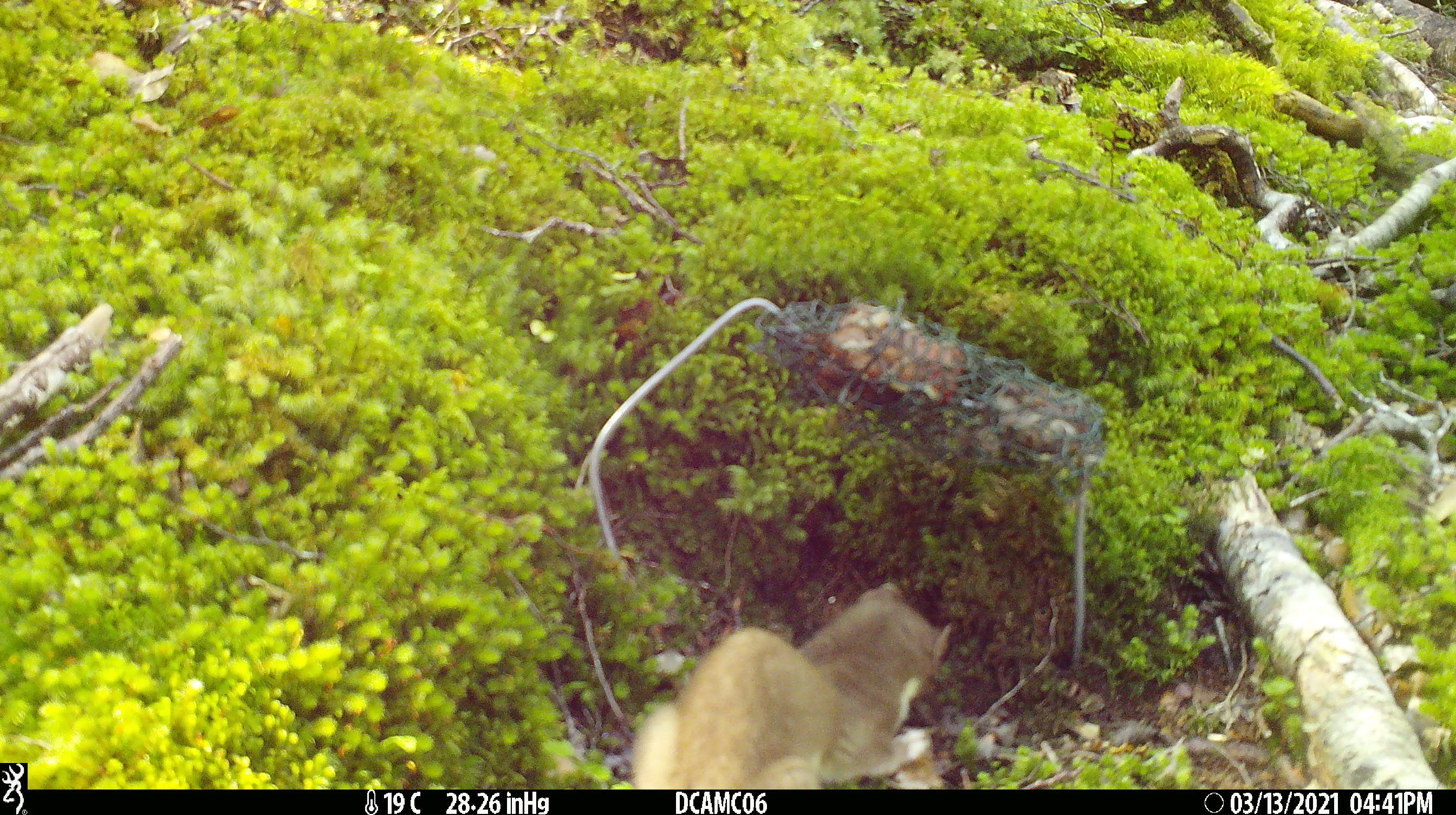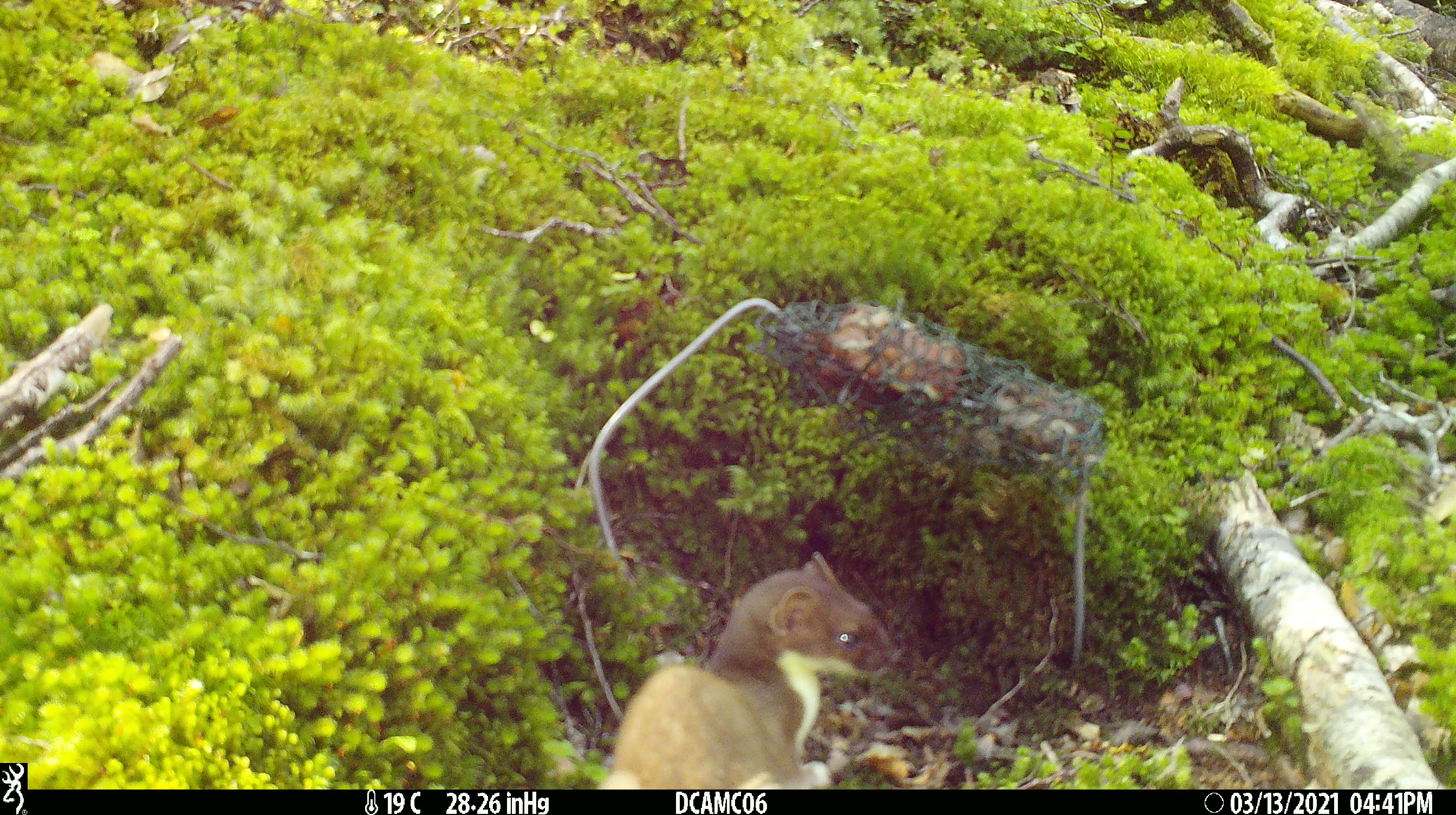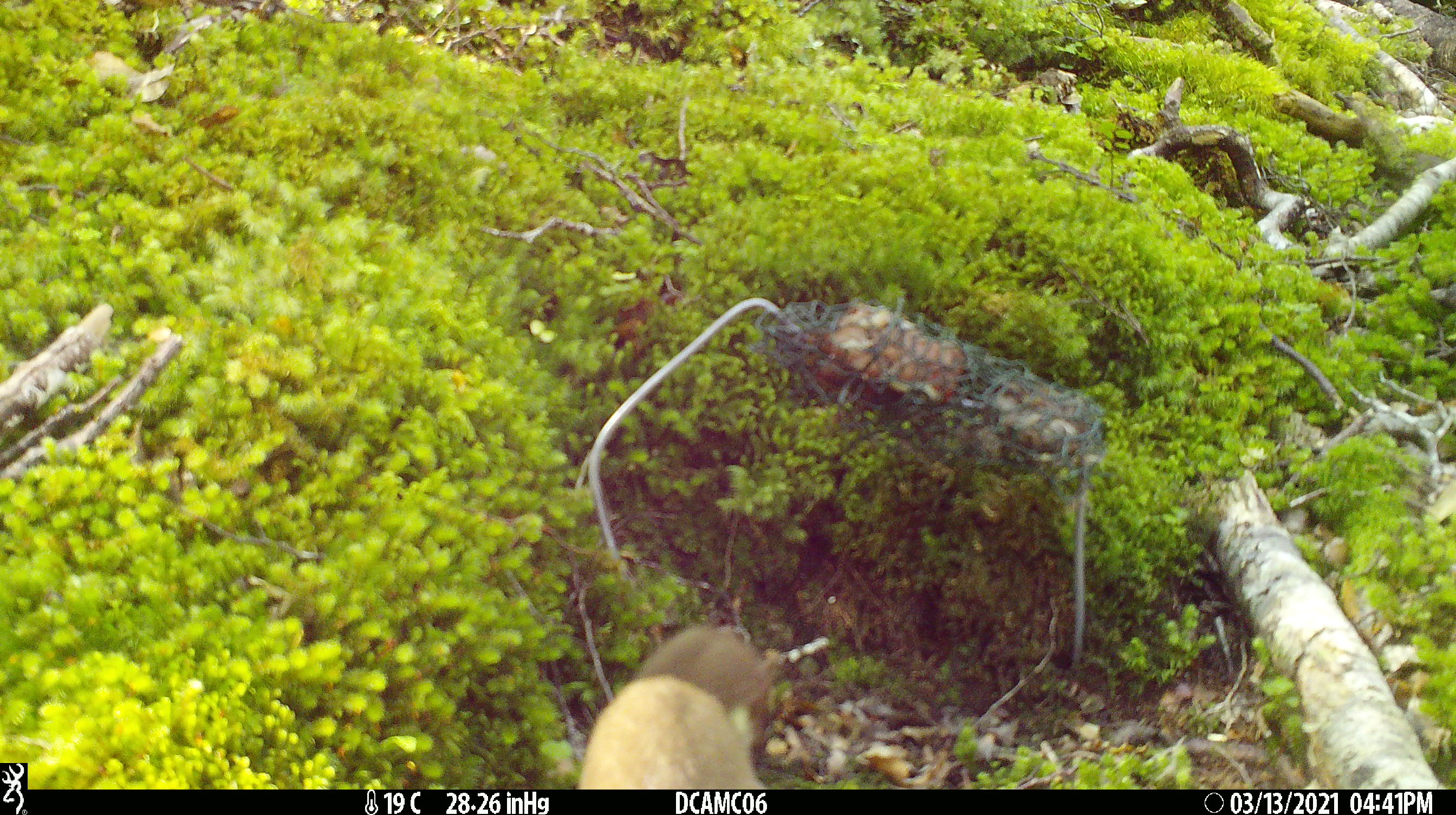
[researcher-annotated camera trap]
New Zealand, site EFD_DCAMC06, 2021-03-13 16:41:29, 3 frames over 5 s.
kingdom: Animalia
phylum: Chordata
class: Mammalia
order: Carnivora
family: Mustelidae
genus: Mustela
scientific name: Mustela erminea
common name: stoat